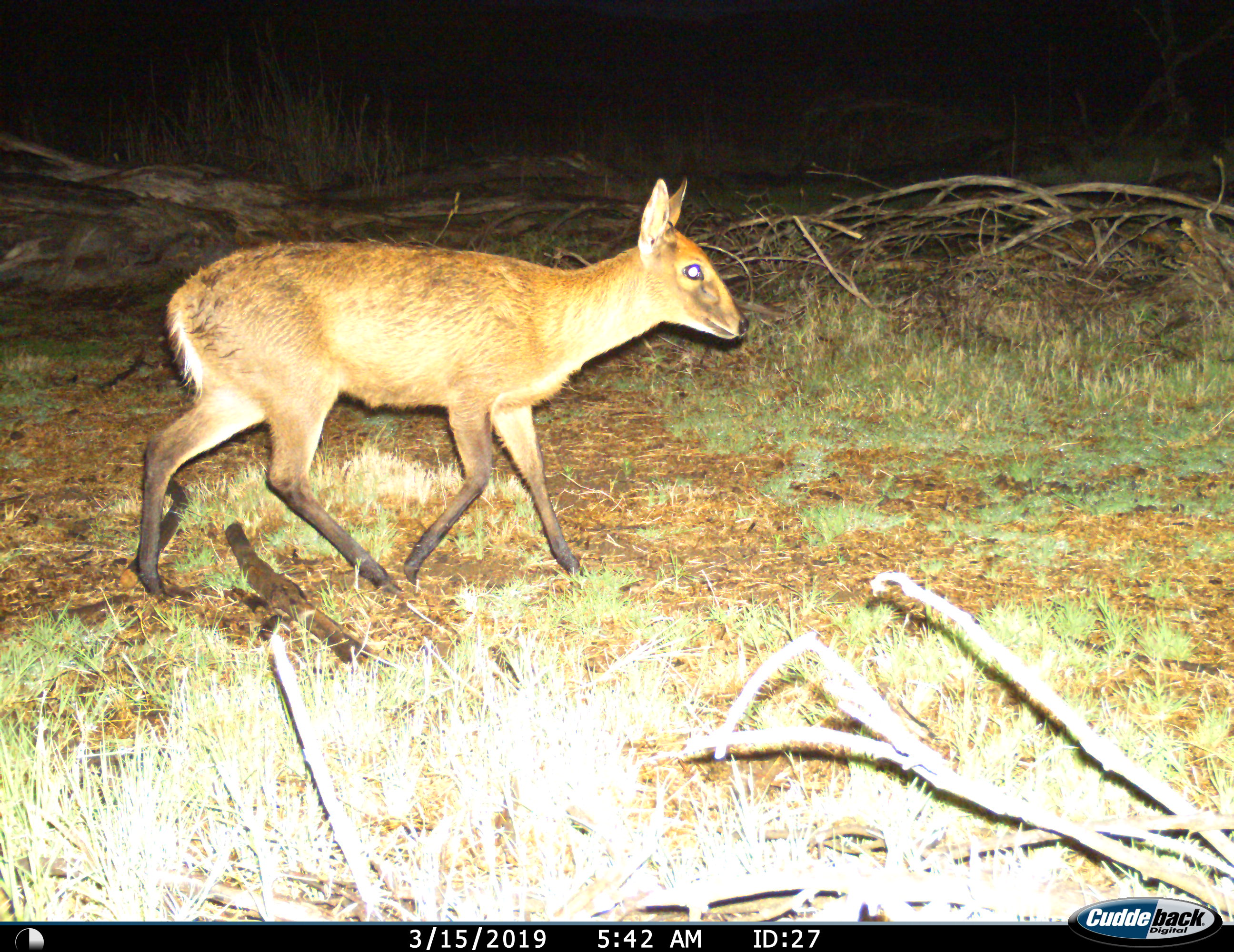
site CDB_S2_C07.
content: unidentified animal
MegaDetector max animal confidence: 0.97